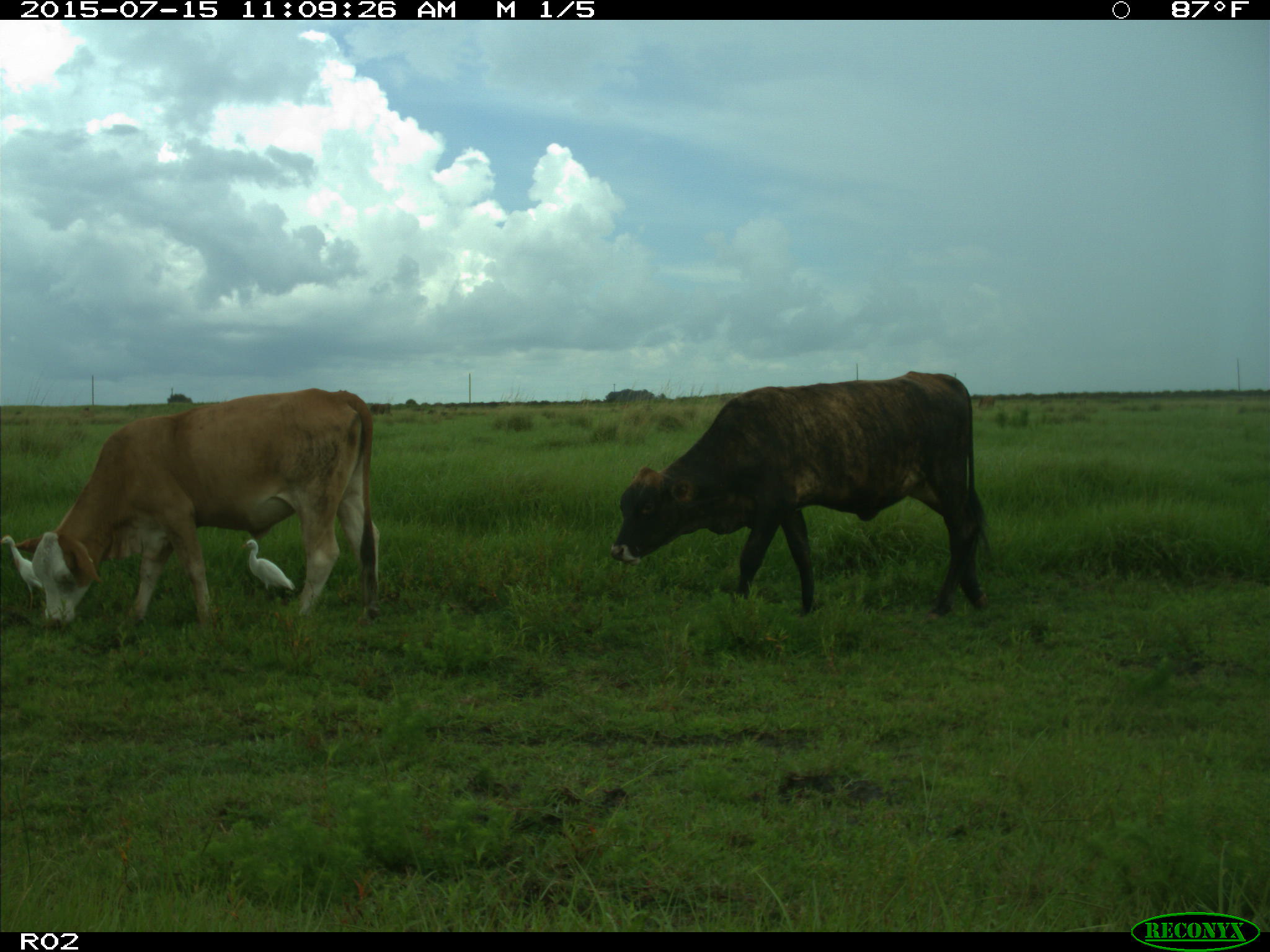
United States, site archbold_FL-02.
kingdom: Animalia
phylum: Chordata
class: Mammalia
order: Artiodactyla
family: Bovidae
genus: Bos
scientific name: Bos taurus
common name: domestic cow